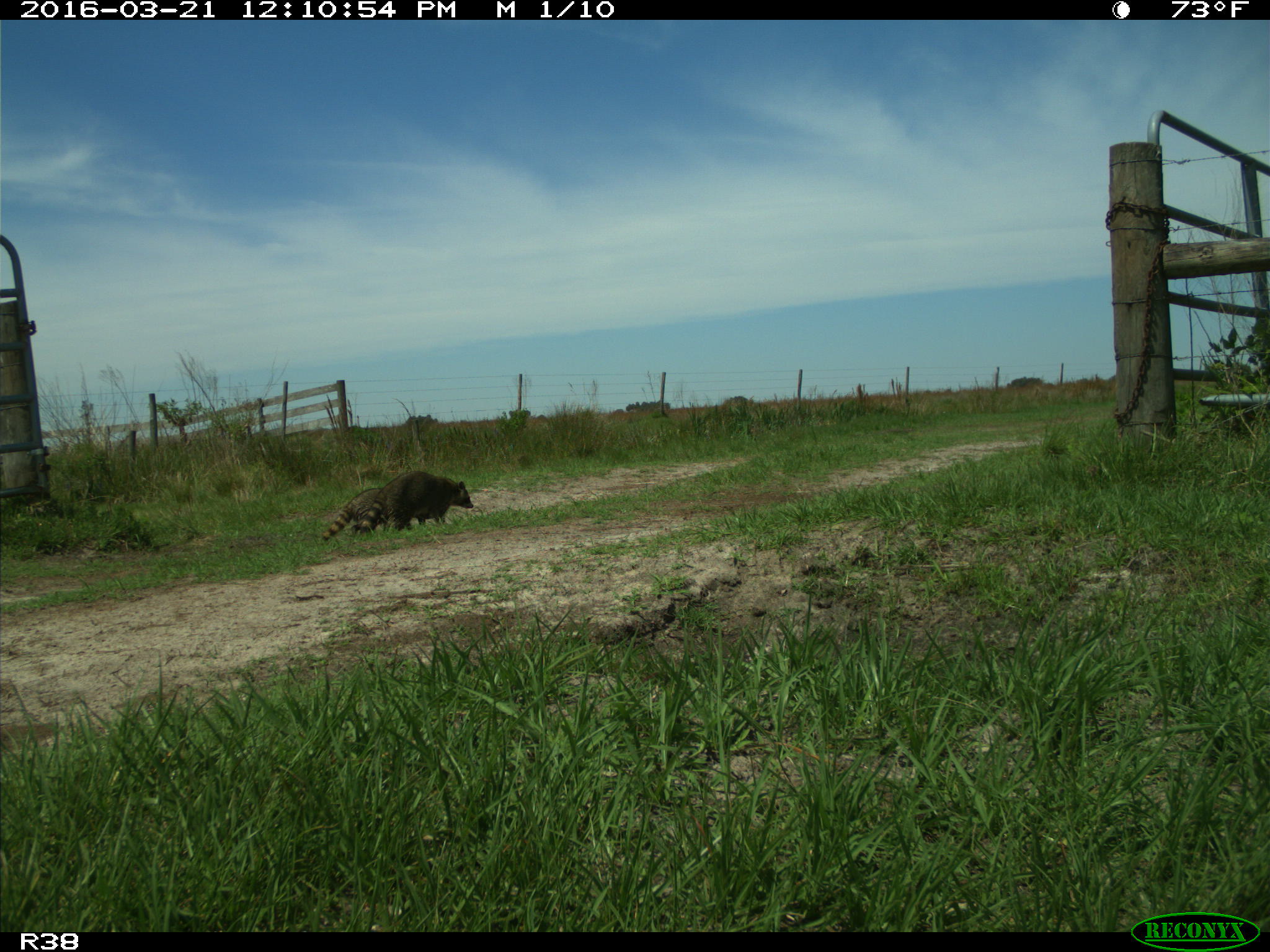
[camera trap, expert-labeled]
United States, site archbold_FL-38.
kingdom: Animalia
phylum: Chordata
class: Mammalia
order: Carnivora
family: Procyonidae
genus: Procyon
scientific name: Procyon lotor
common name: common raccoon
Procyon lotor (common raccoon).